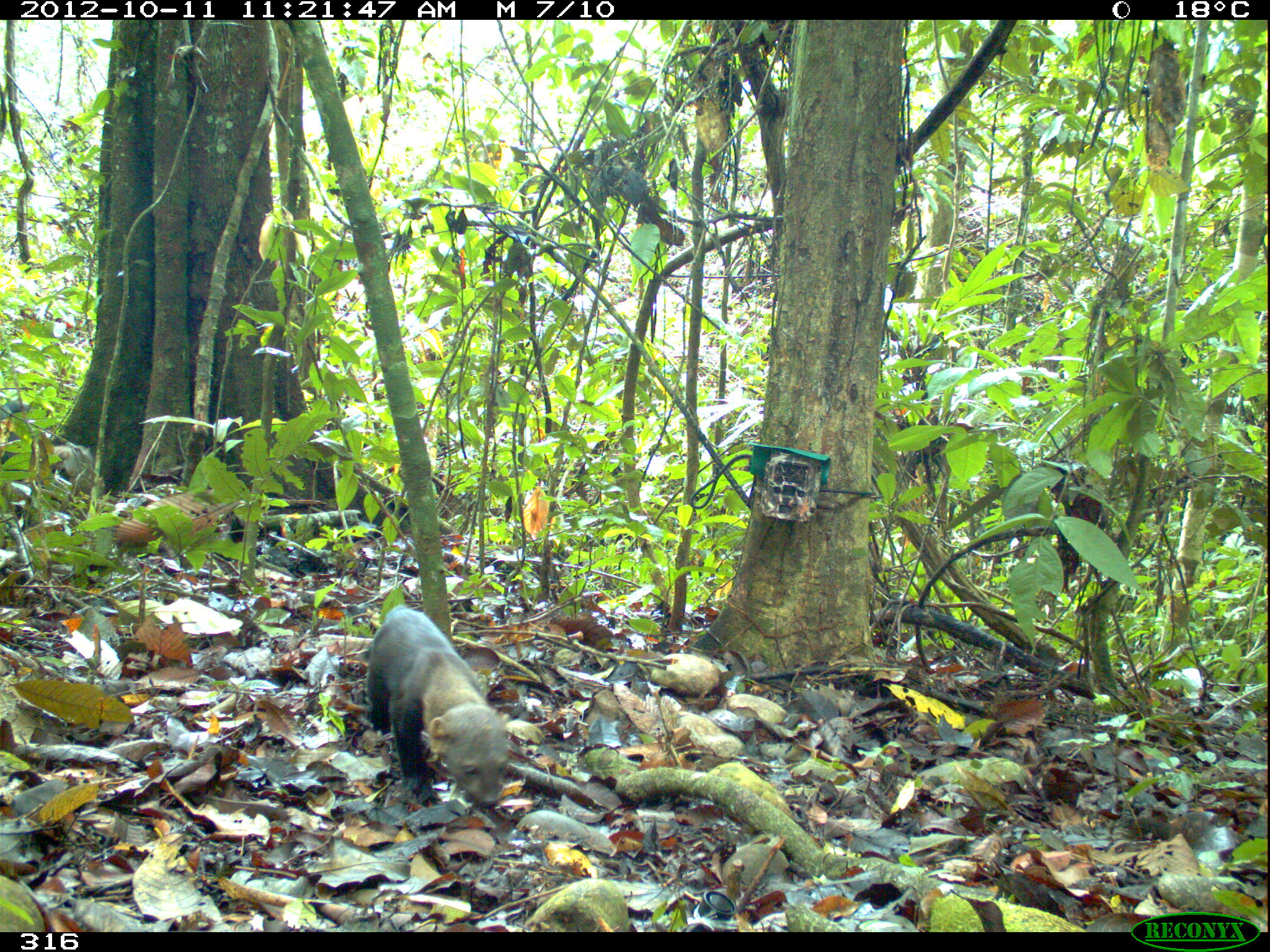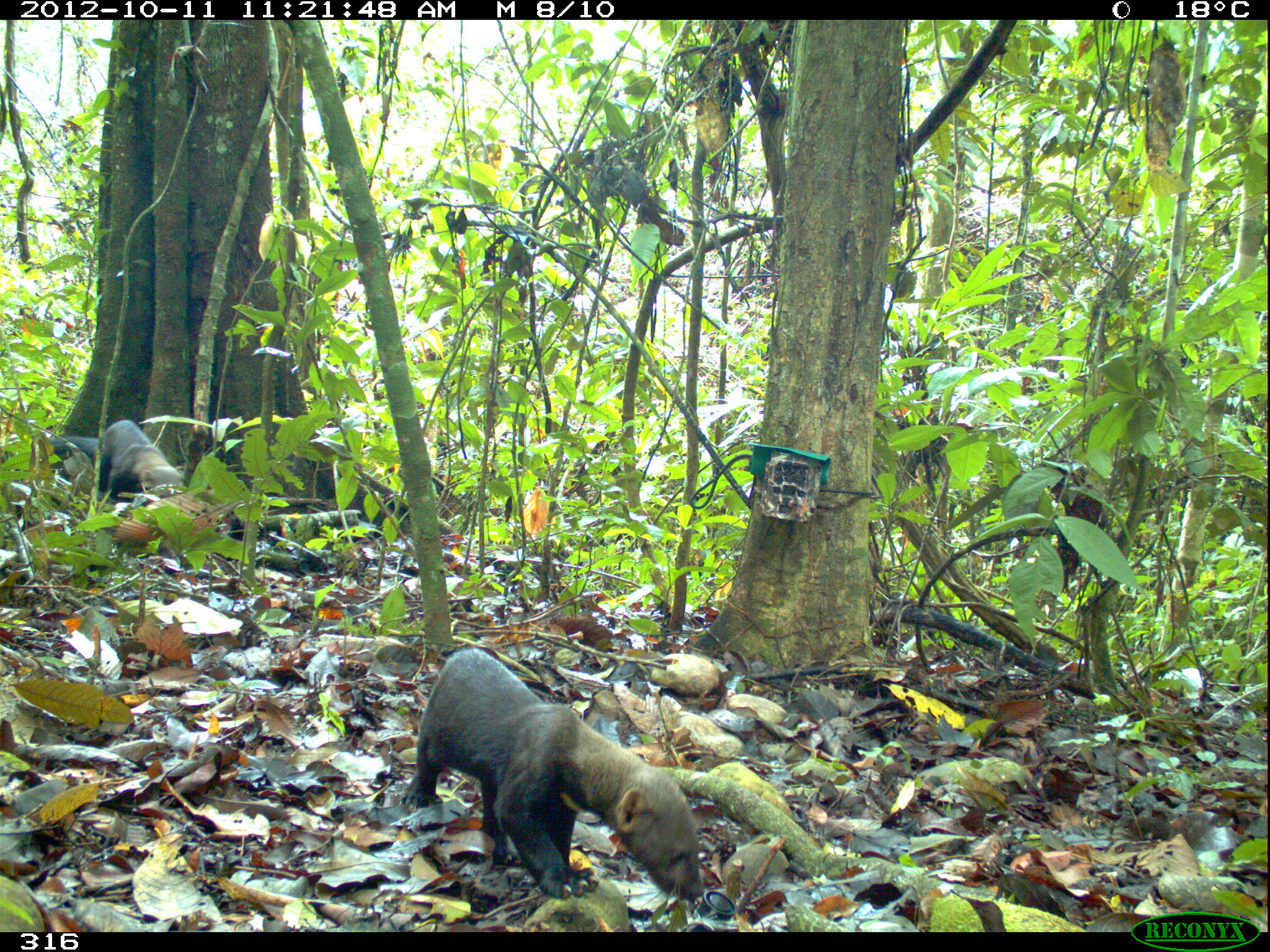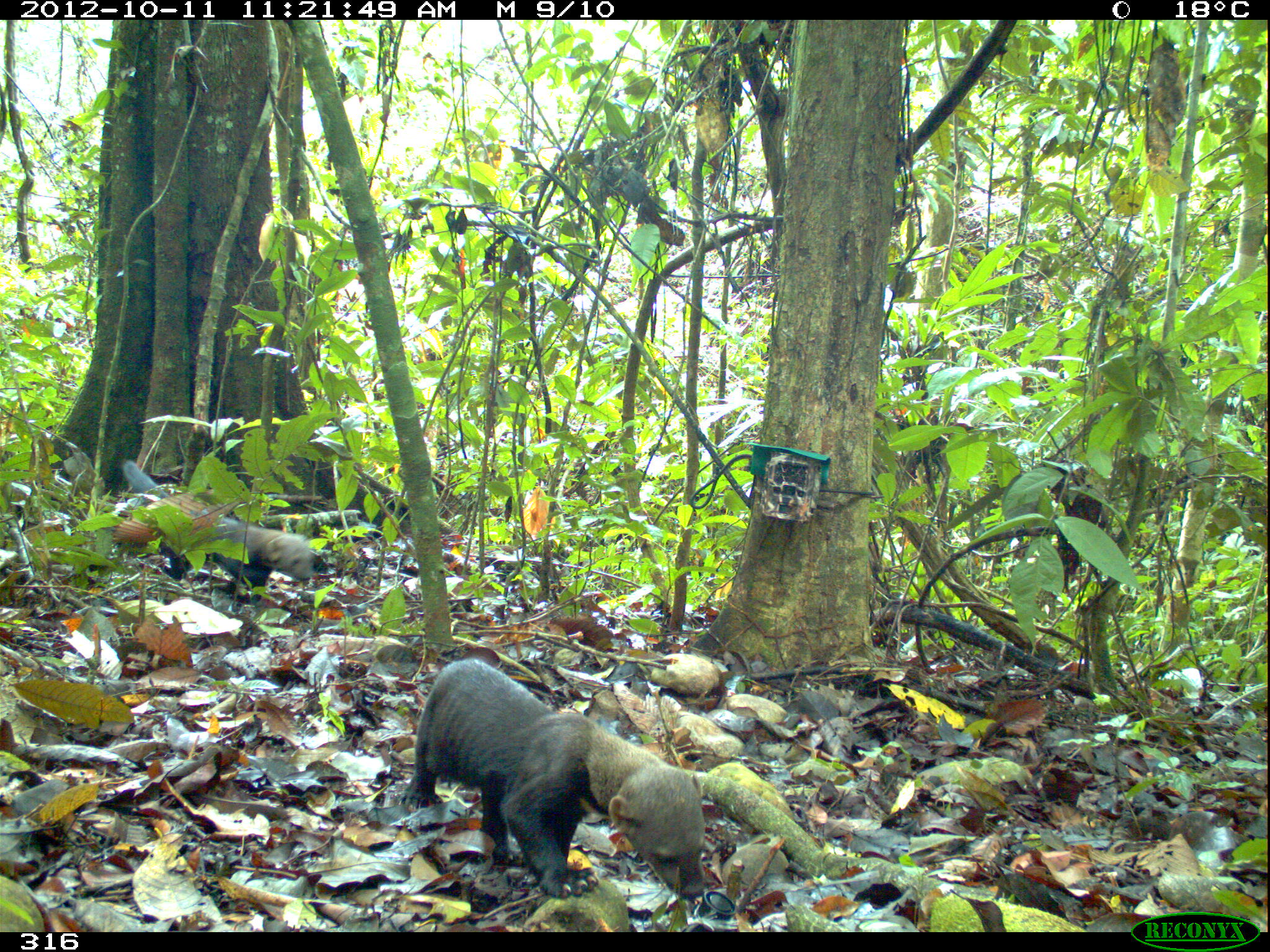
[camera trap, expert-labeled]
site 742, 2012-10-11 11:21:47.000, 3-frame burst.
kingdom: Animalia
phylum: Chordata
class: Mammalia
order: Carnivora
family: Mustelidae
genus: Eira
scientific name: Eira barbara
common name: tayra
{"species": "Eira barbara (tayra)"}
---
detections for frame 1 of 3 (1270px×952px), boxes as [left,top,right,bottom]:
eira barbara: [360,603,512,810]; [0,399,37,479]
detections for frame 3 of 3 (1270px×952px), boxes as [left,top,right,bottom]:
eira barbara: [400,656,705,901]; [121,458,313,604]